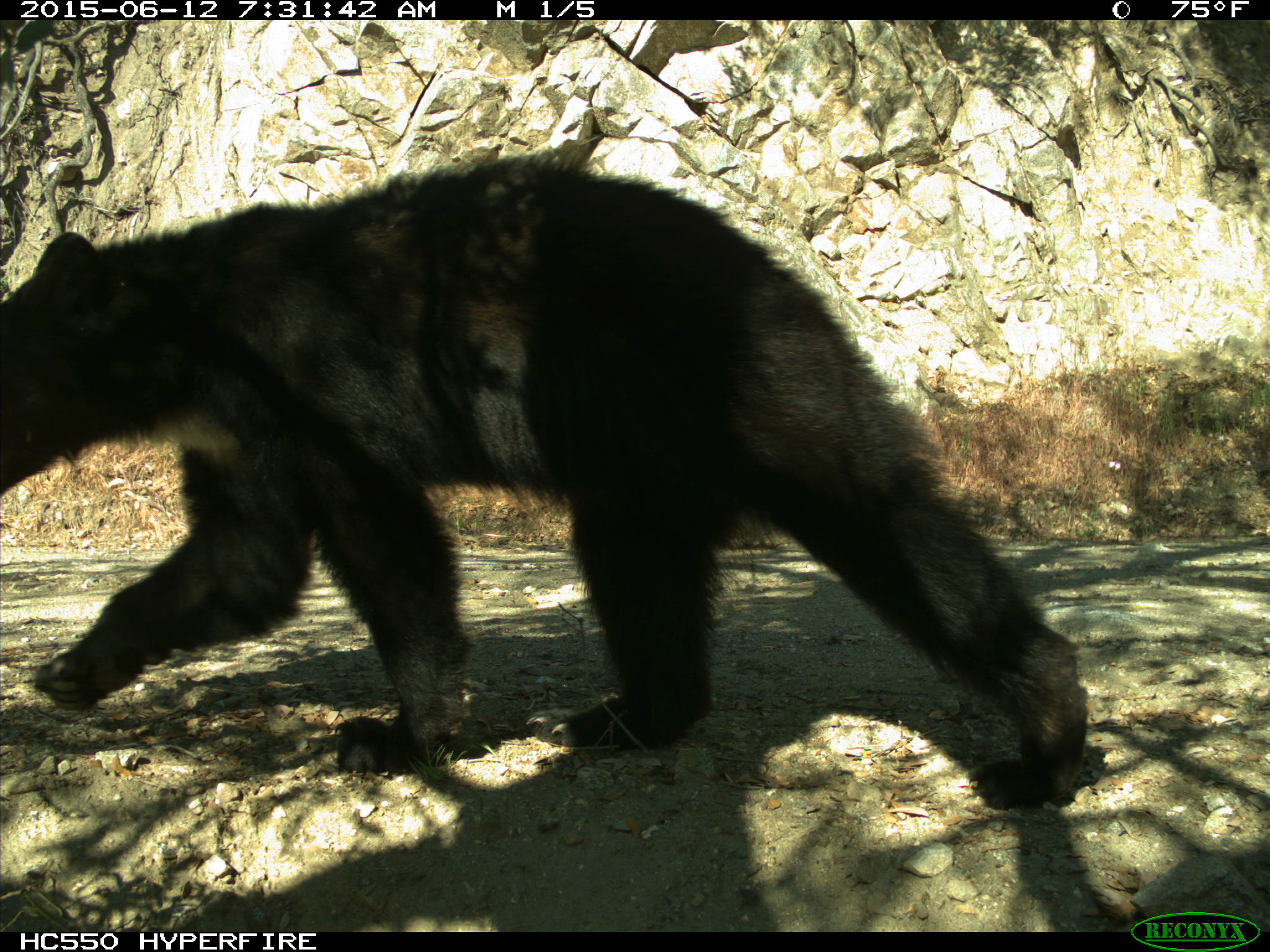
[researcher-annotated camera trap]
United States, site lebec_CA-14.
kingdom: Animalia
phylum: Chordata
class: Mammalia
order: Carnivora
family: Ursidae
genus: Ursus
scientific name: Ursus americanus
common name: american black bear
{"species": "Ursus americanus (american black bear)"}